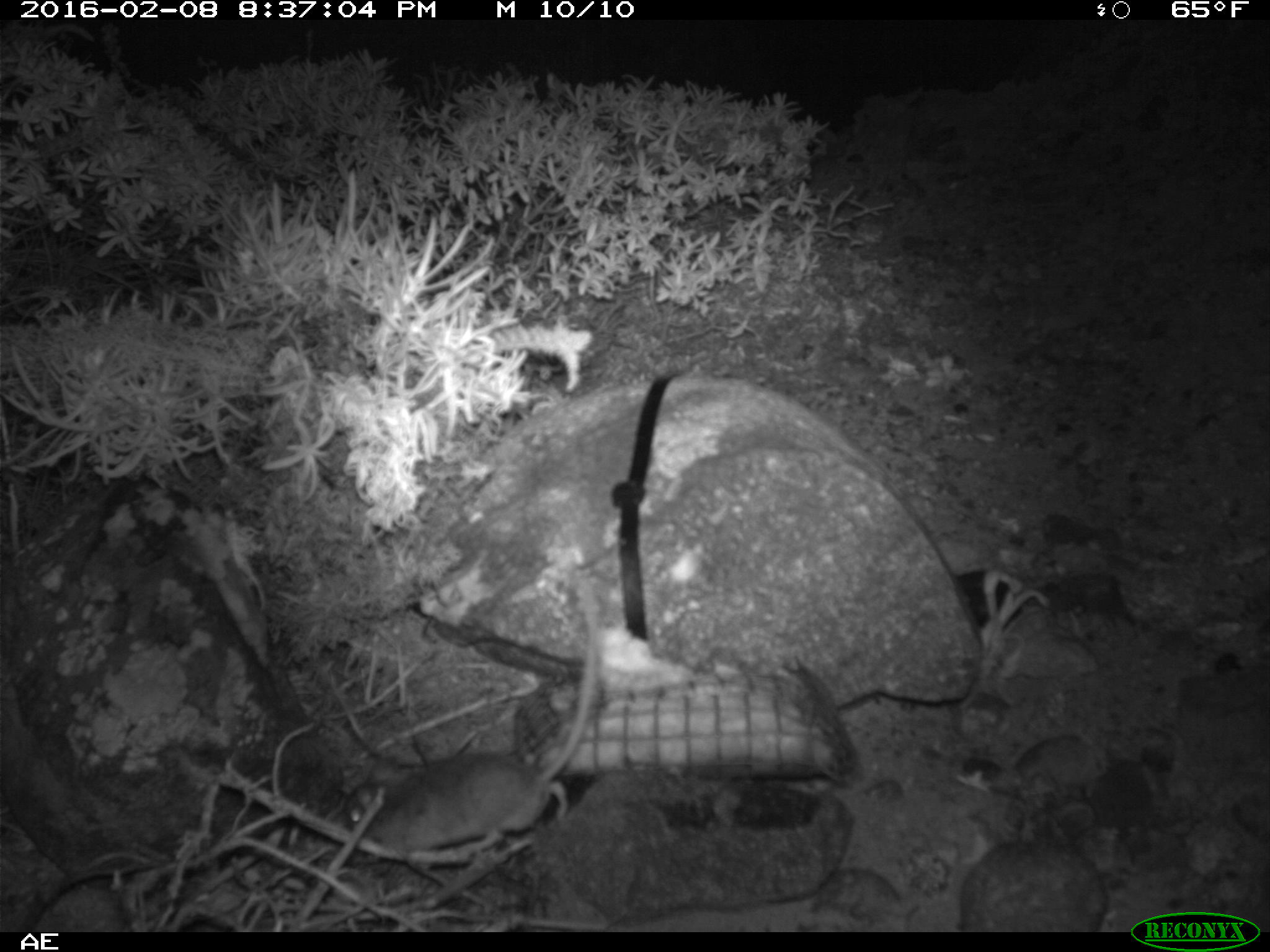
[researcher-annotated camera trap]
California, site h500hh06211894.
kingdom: Animalia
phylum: Chordata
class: Mammalia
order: Rodentia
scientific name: Rodentia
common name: rodent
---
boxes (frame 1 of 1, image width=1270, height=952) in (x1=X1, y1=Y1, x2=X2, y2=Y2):
rodent: (x1=340, y1=579, x2=605, y2=866)